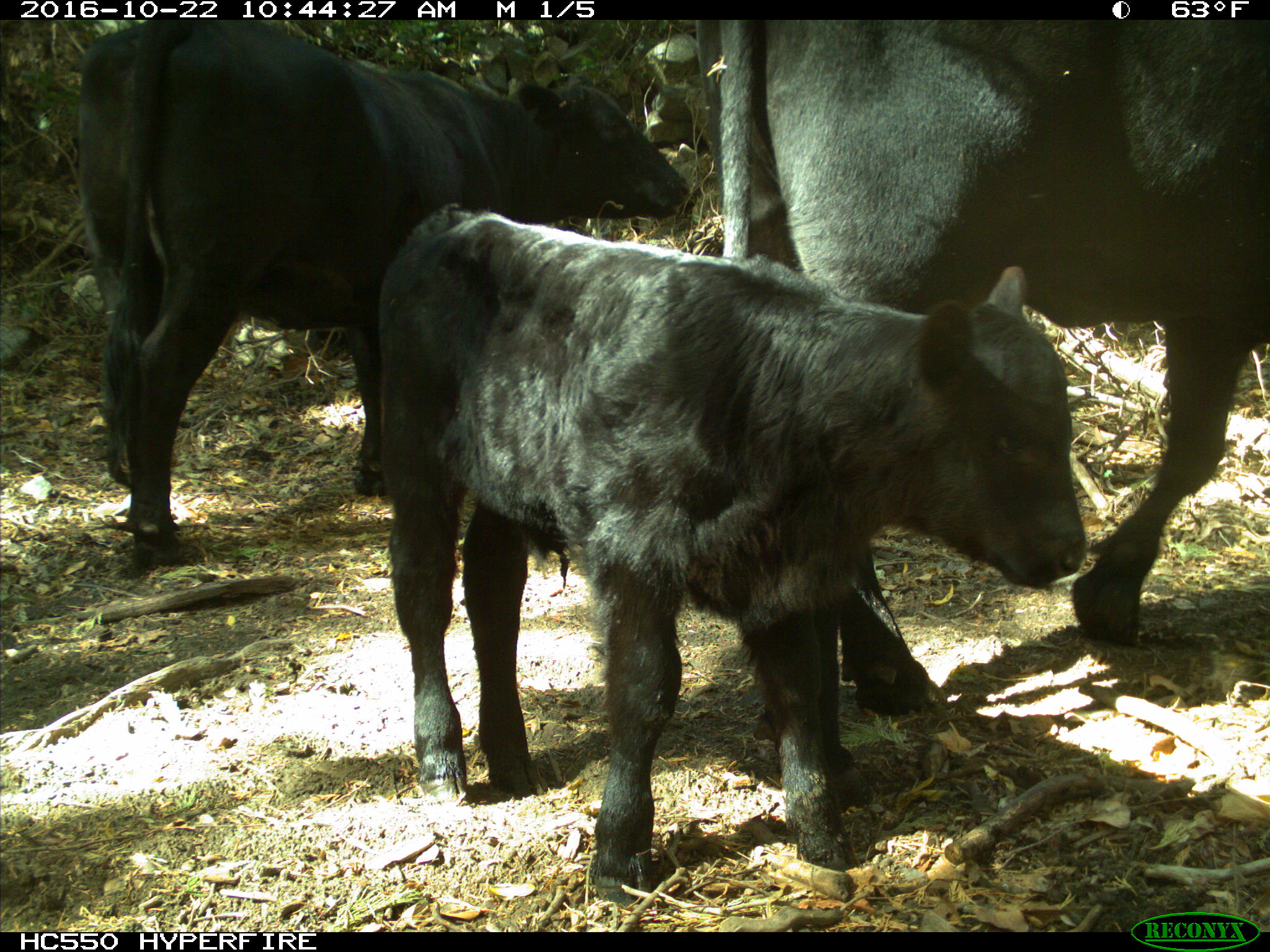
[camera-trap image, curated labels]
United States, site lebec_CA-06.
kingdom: Animalia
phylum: Chordata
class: Mammalia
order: Artiodactyla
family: Bovidae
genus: Bos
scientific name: Bos taurus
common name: domestic cow